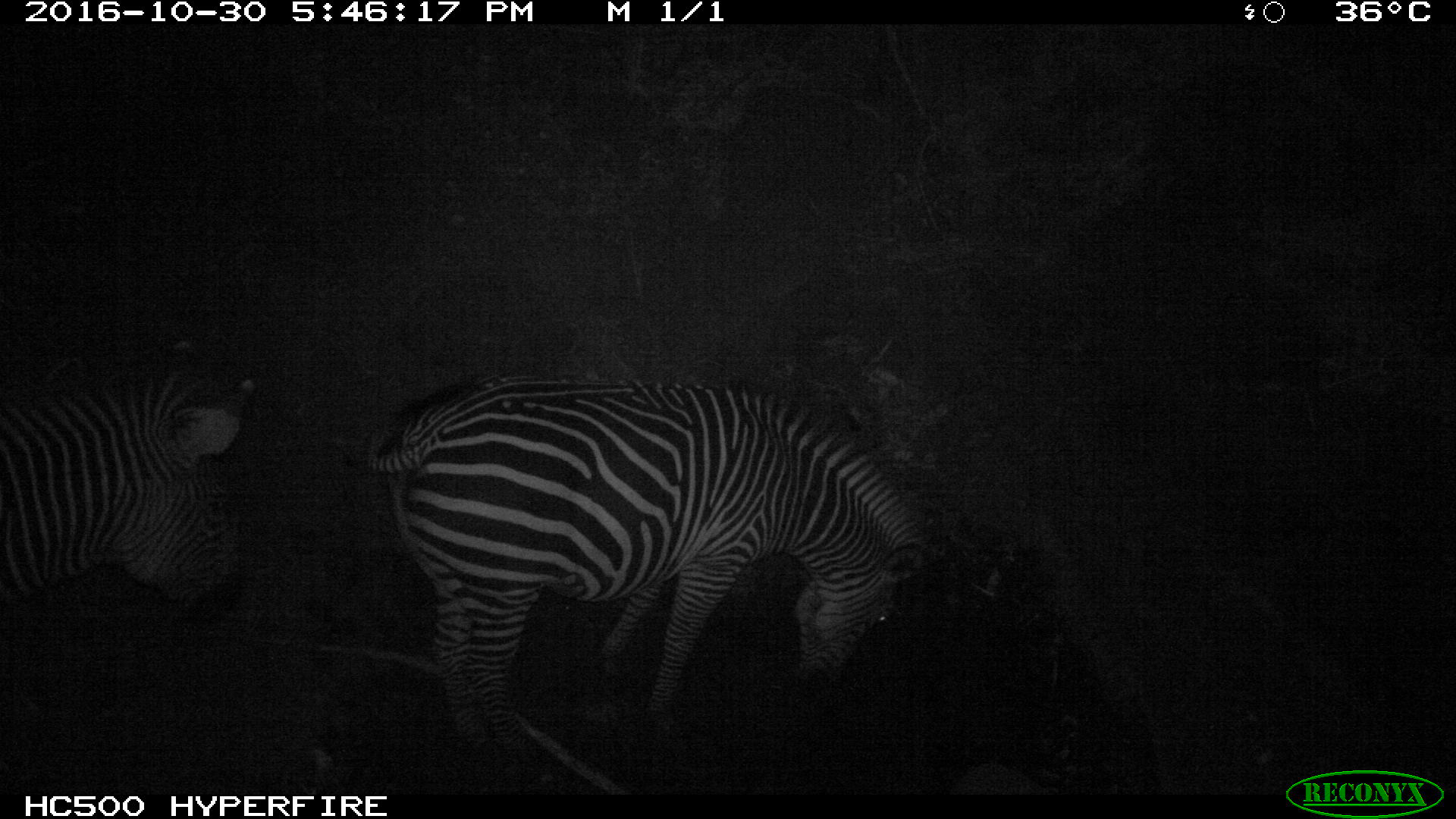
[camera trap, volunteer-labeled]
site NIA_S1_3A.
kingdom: Animalia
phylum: Chordata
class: Mammalia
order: Perissodactyla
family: Equidae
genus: Equus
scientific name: Equus quagga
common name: plains zebra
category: zebraplains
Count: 2.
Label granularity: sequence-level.